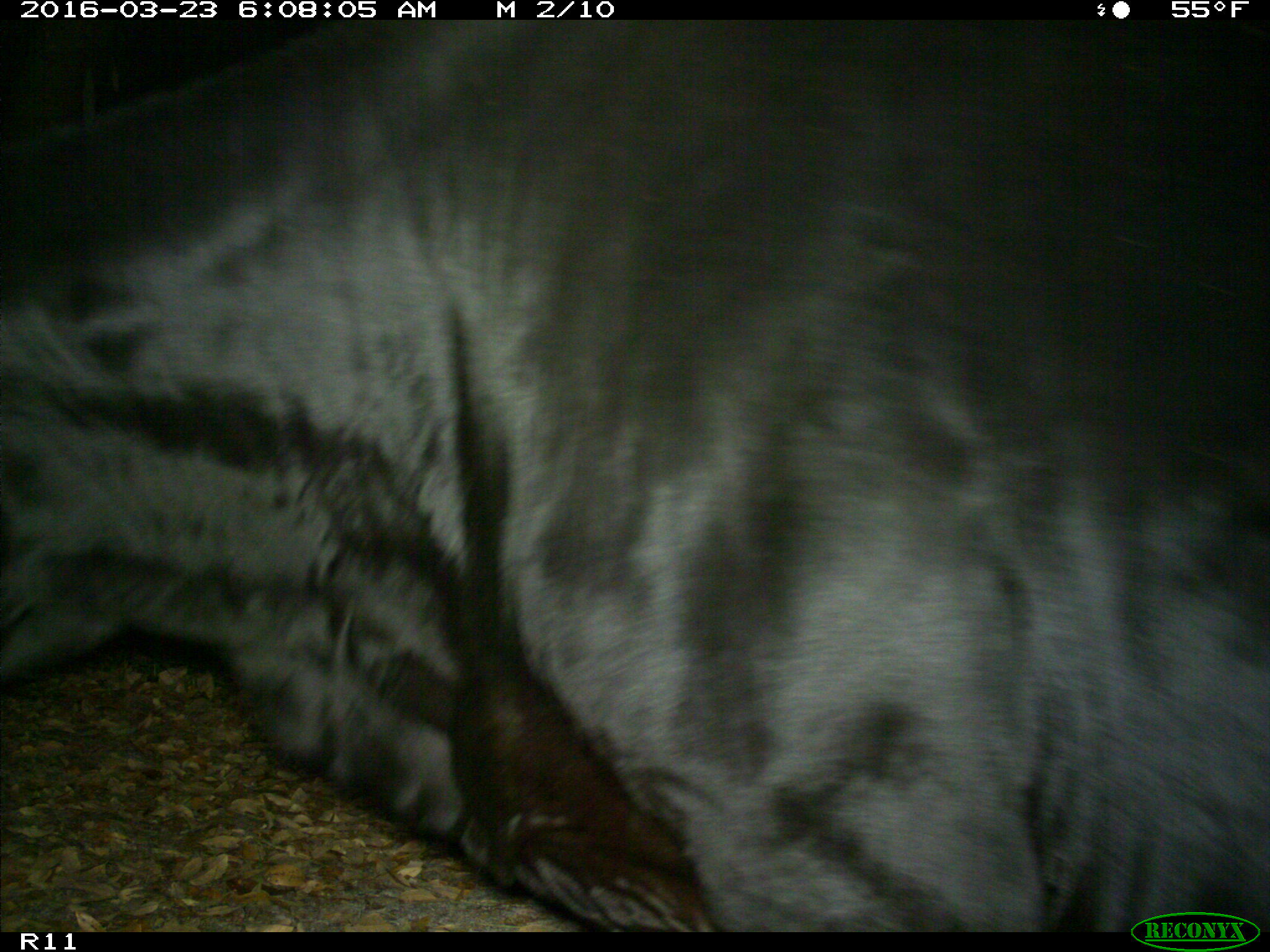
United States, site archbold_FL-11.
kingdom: Animalia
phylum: Chordata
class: Mammalia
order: Artiodactyla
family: Bovidae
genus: Bos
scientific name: Bos taurus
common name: domestic cow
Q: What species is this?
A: Bos taurus (domestic cow).